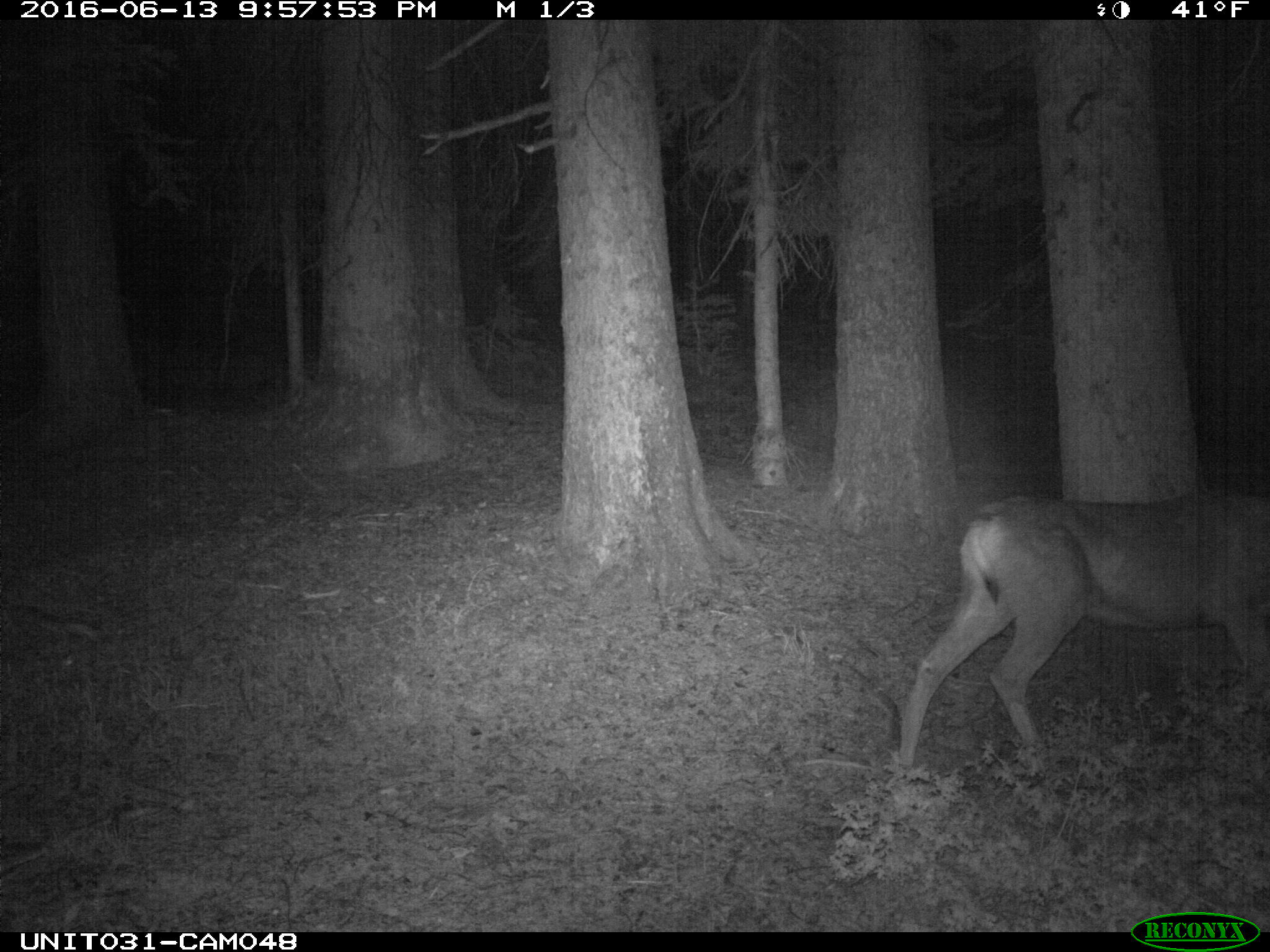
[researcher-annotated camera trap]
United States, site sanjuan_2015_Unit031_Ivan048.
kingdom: Animalia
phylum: Chordata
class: Mammalia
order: Artiodactyla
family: Cervidae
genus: Odocoileus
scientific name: Odocoileus hemionus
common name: mule deer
Odocoileus hemionus (mule deer).